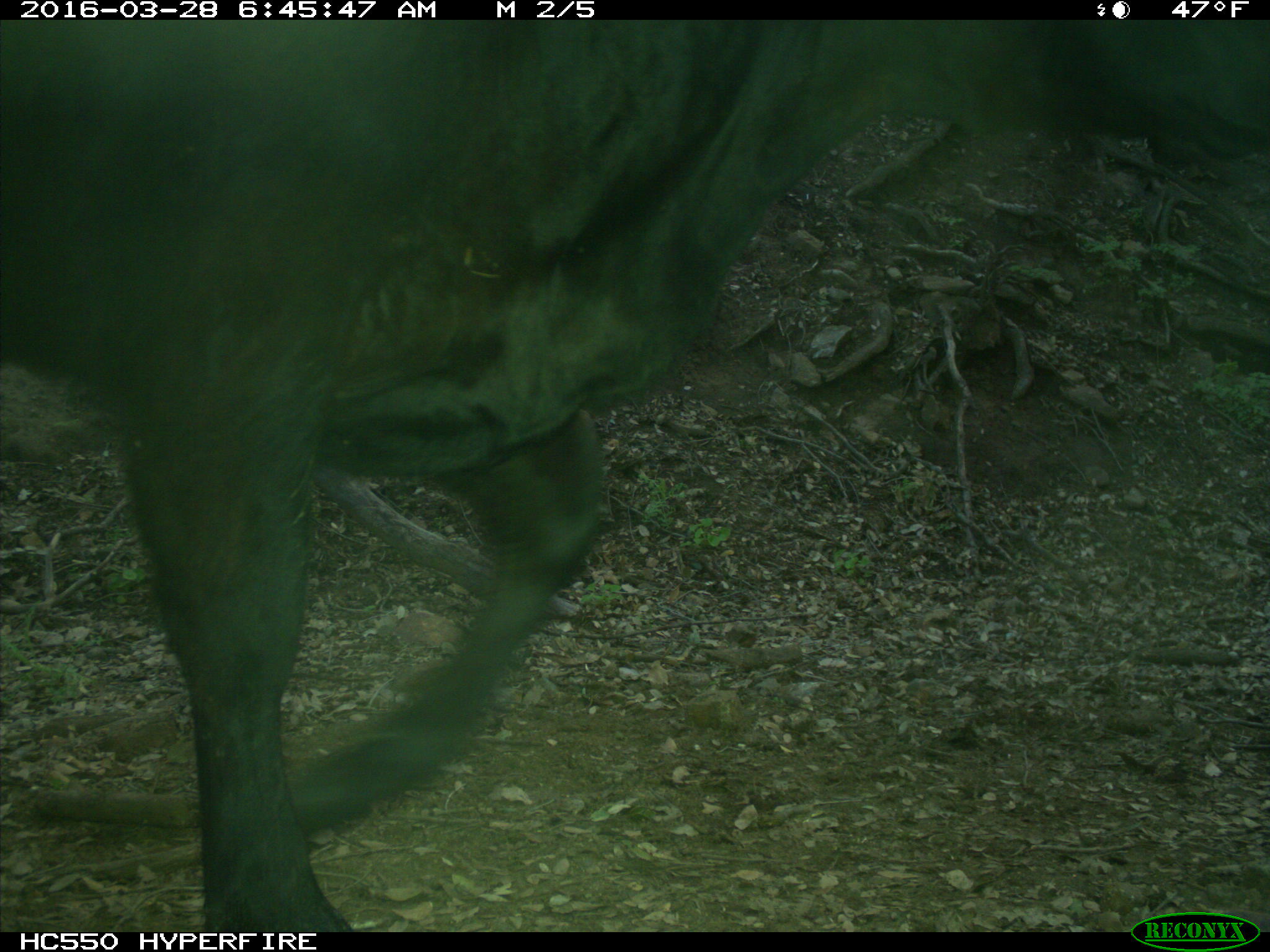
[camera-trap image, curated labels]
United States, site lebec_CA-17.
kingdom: Animalia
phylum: Chordata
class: Mammalia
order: Artiodactyla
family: Bovidae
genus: Bos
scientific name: Bos taurus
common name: domestic cow